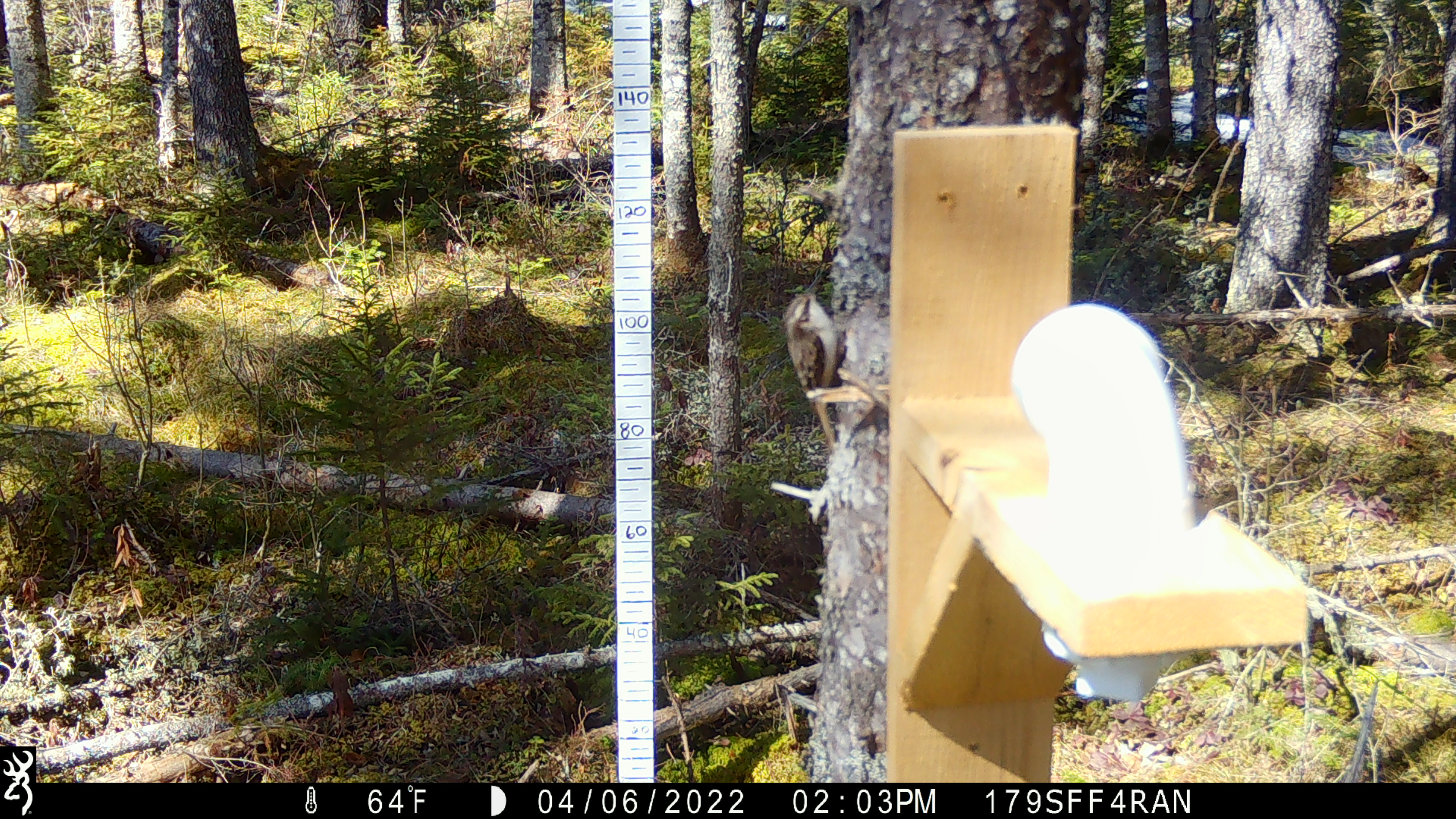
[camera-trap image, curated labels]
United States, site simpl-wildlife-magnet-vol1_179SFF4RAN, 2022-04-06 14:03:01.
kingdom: Animalia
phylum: Chordata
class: Aves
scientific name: Aves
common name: bird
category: bird sp.